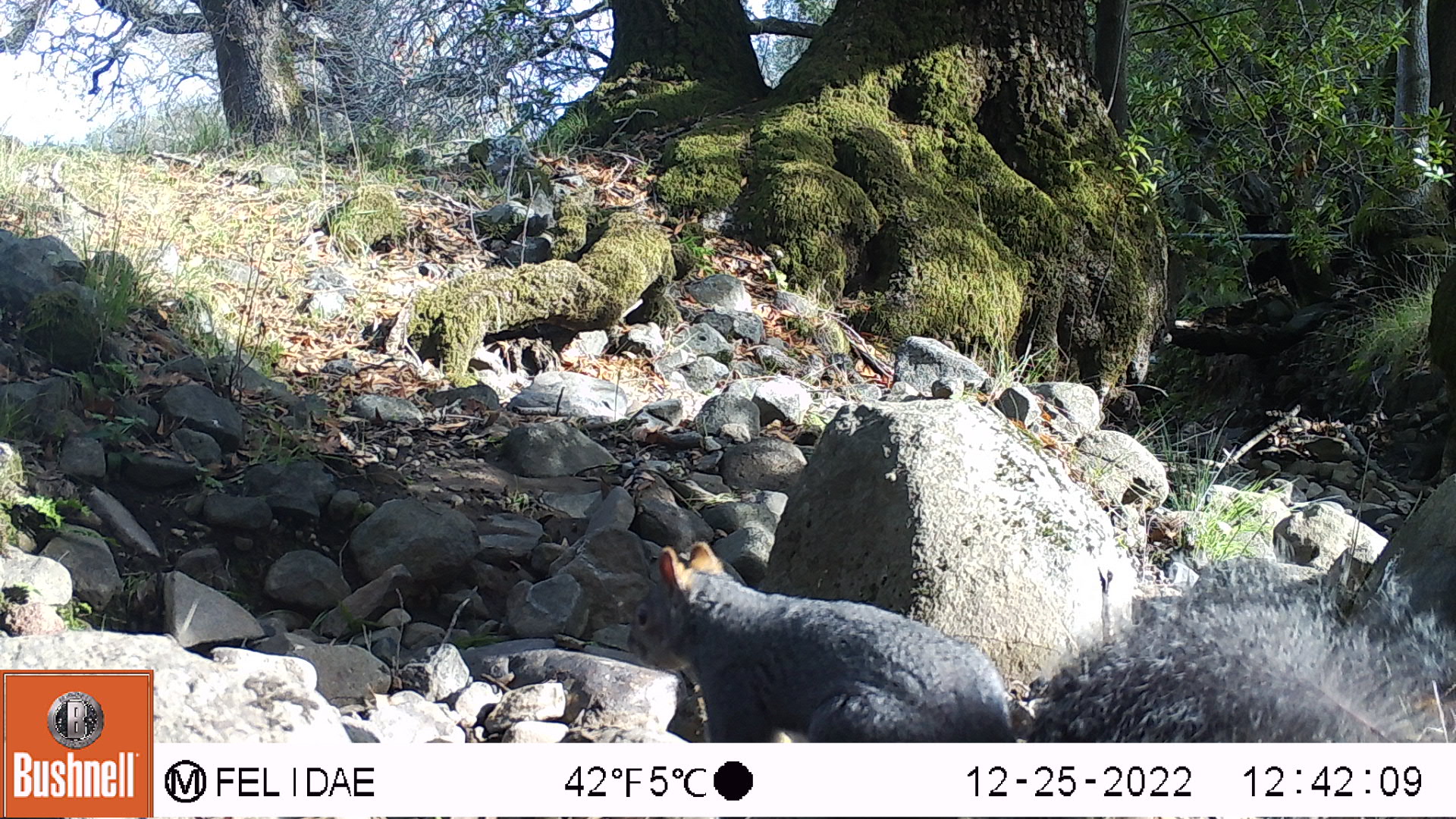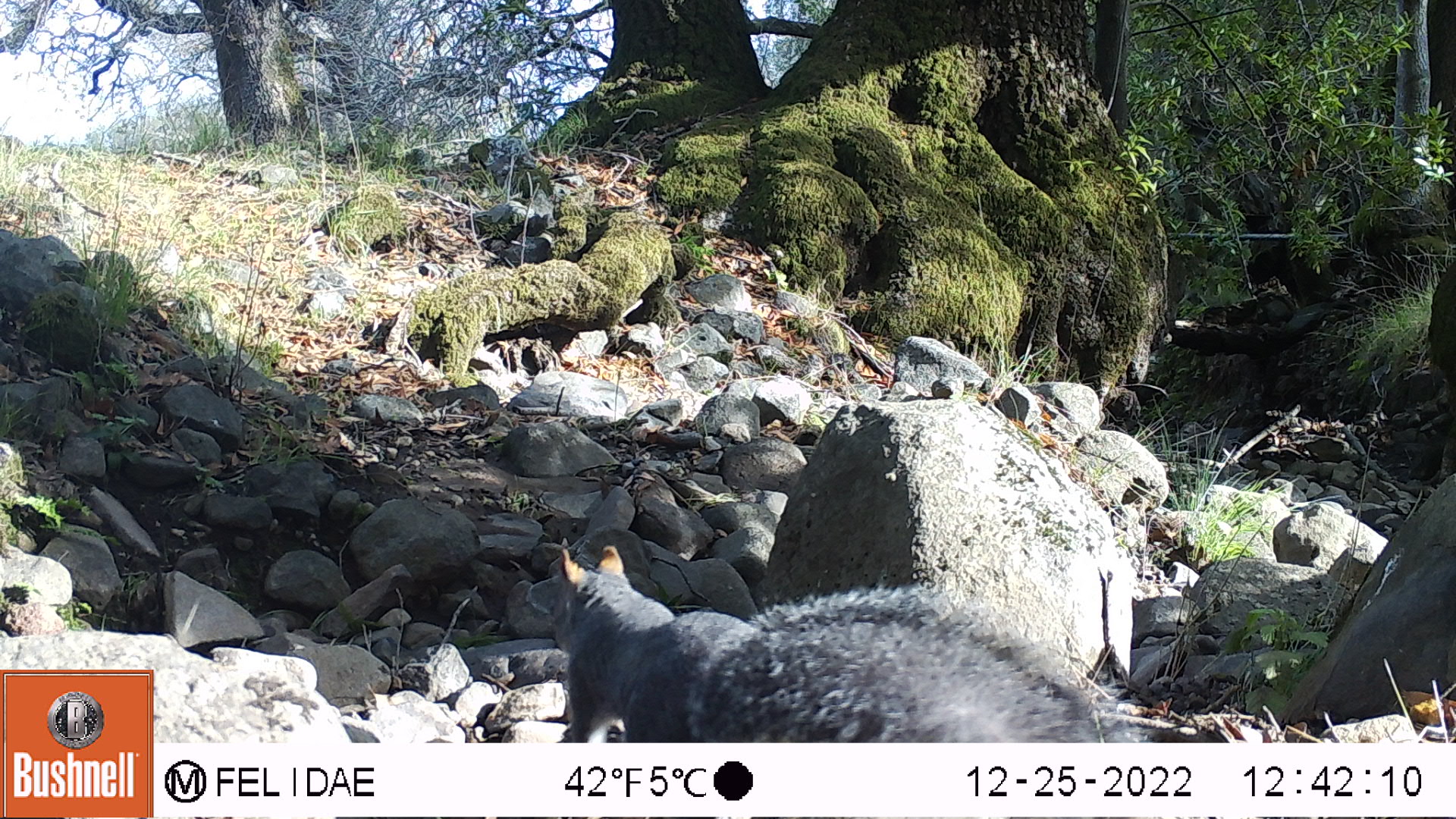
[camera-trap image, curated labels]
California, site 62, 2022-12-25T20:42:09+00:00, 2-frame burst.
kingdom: Animalia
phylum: Chordata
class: Mammalia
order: Rodentia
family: Sciuridae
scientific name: Sciuridae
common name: squirrel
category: unknown squirrel